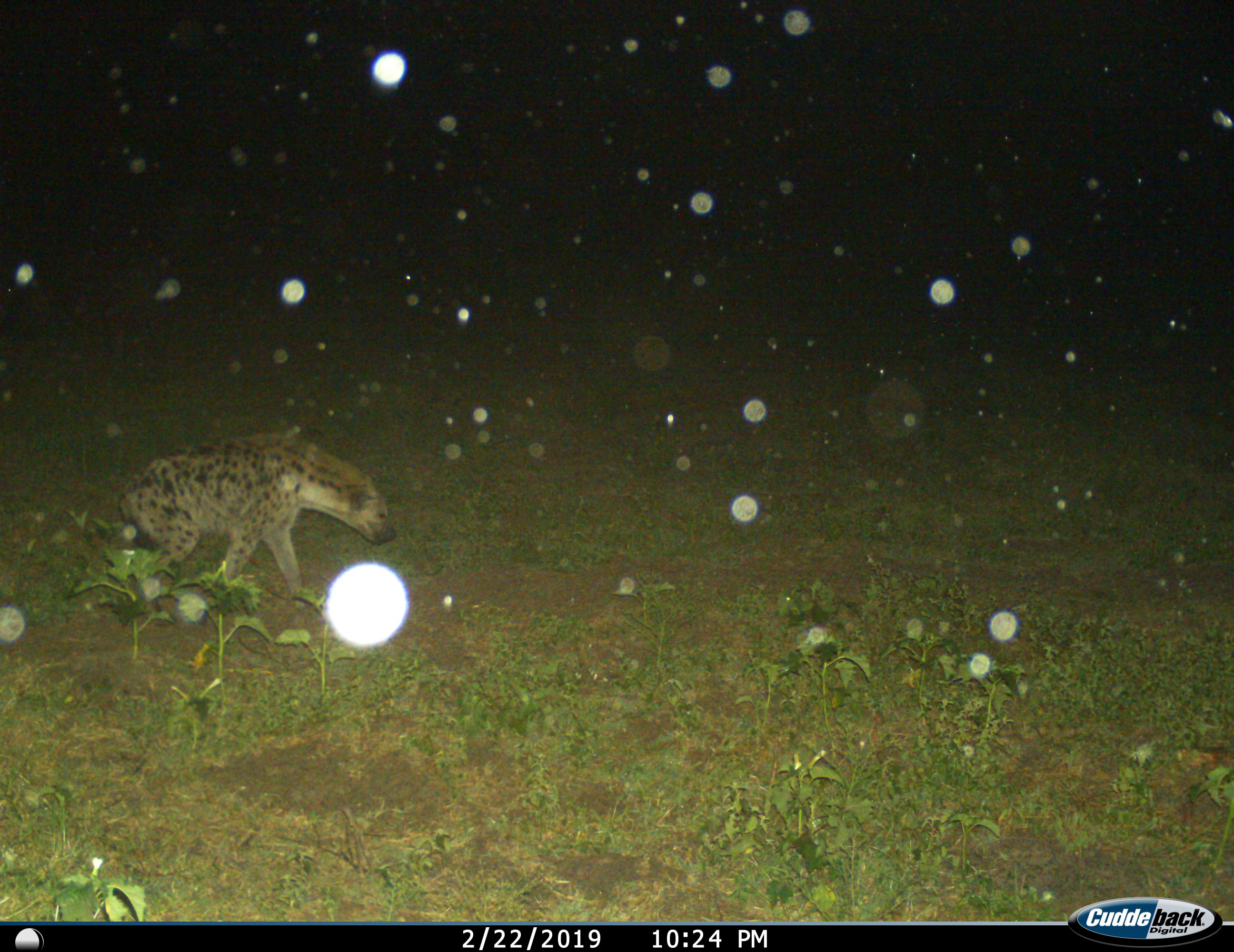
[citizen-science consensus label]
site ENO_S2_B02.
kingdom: Animalia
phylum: Chordata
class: Mammalia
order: Carnivora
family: Hyaenidae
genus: Crocuta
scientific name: Crocuta crocuta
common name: spotted hyena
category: hyenaspotted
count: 1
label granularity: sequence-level